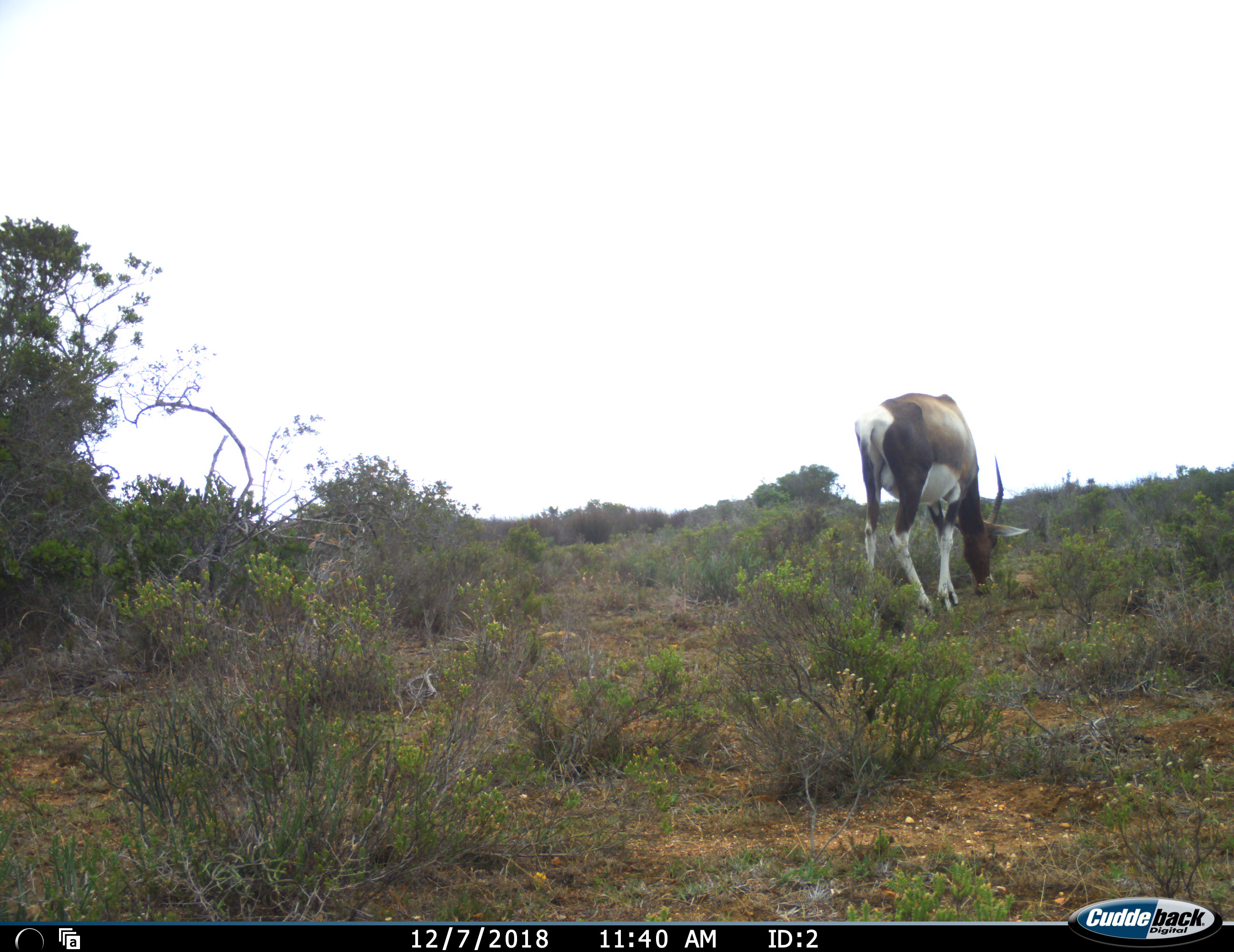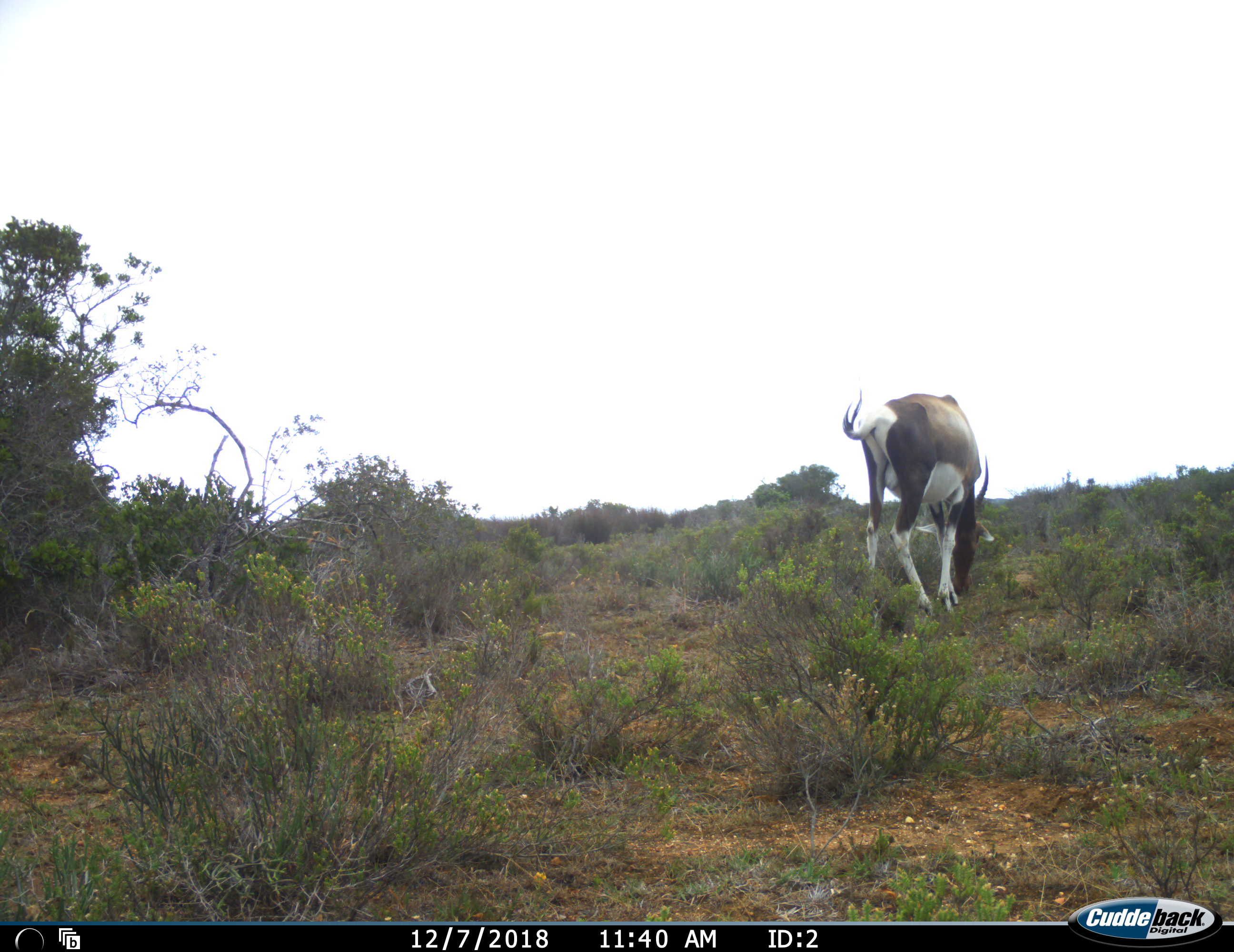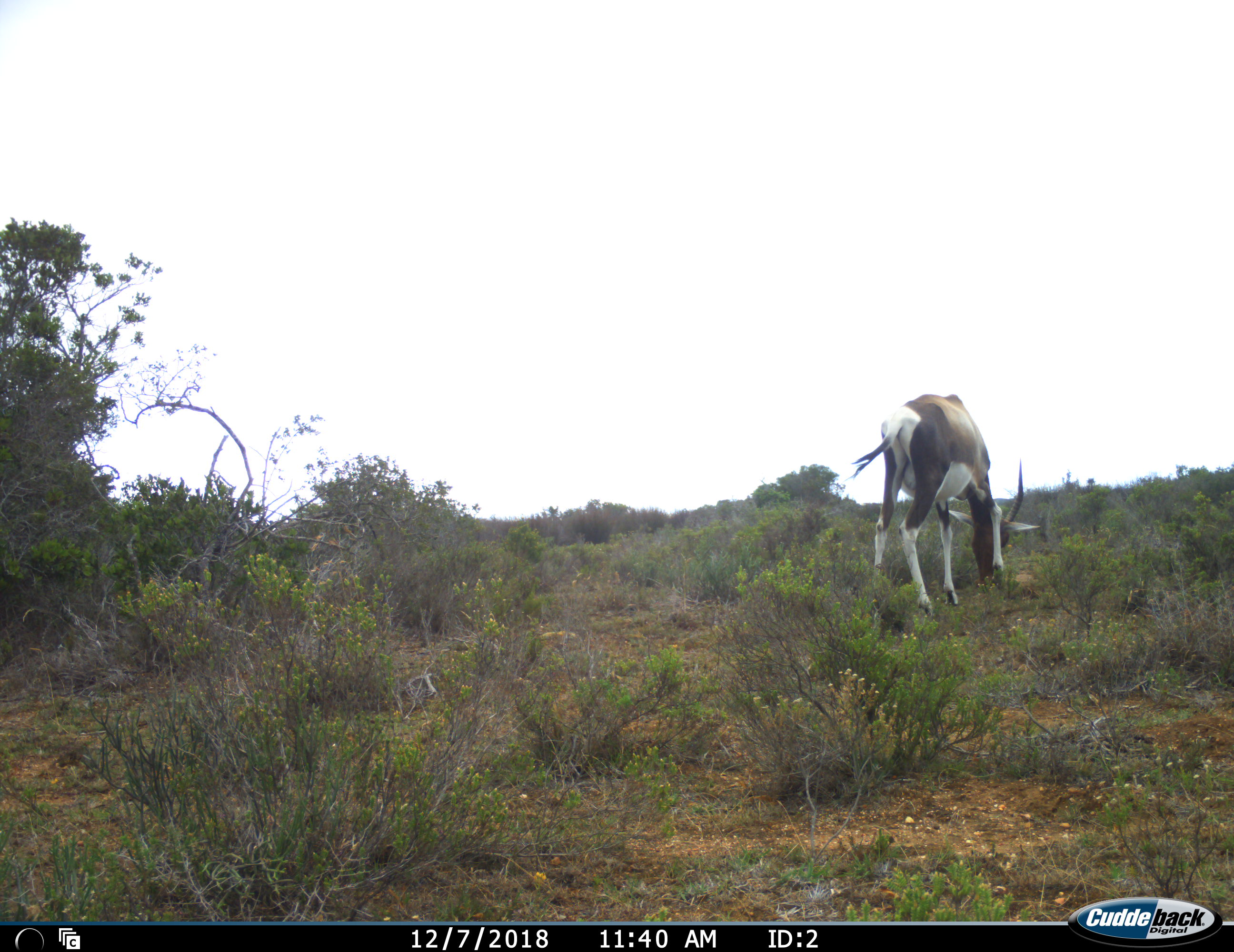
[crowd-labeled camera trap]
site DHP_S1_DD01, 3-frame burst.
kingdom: Animalia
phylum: Chordata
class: Mammalia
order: Artiodactyla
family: Bovidae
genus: Damaliscus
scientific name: Damaliscus pygargus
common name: bontebok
Bontebok (Damaliscus pygargus), count 1. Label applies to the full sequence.